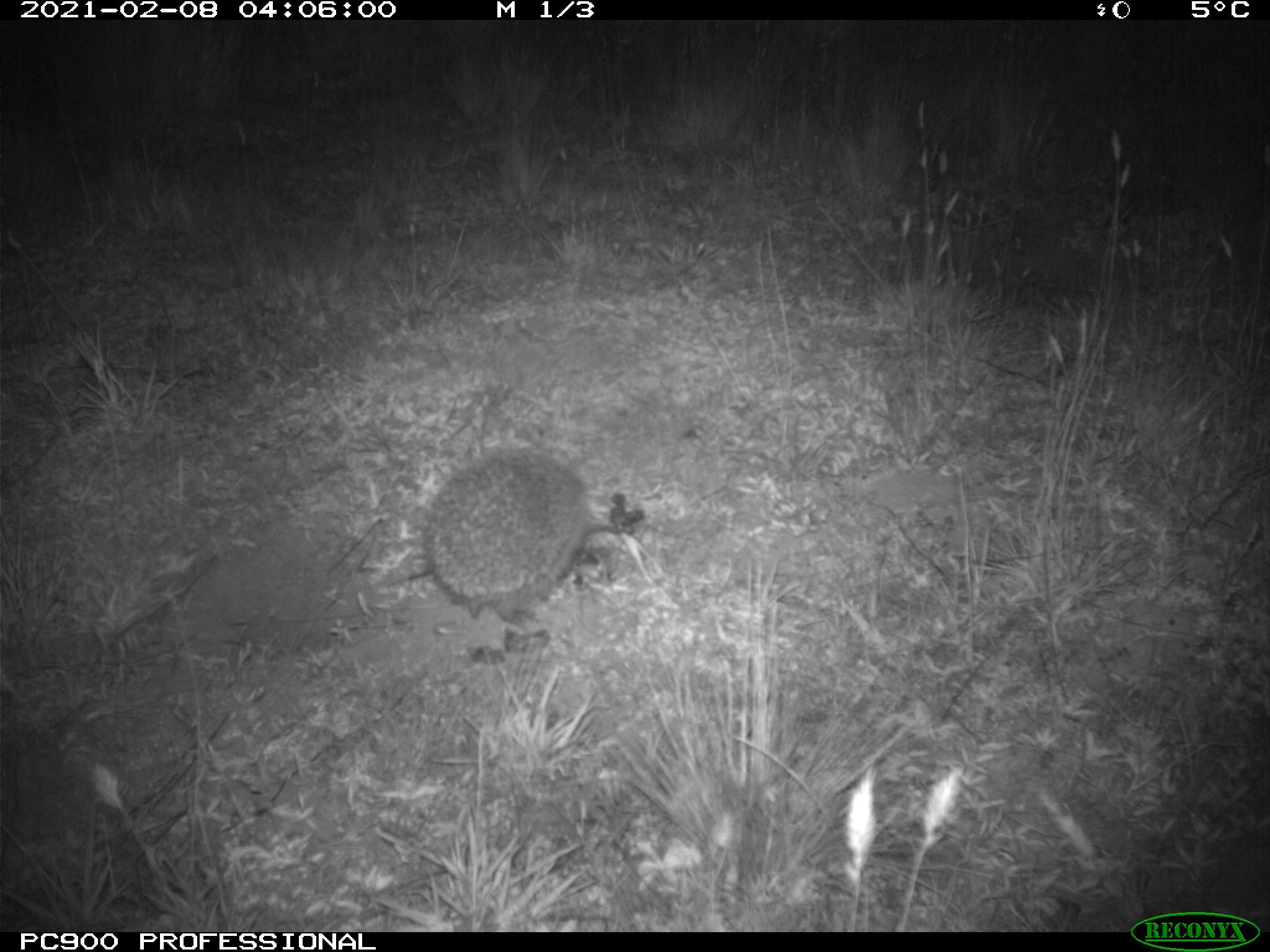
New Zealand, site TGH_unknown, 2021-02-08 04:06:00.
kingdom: Animalia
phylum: Chordata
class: Mammalia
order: Eulipotyphla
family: Erinaceidae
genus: Erinaceus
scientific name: Erinaceus europaeus europaeus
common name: european hedgehog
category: hedgehog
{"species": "hedgehog (european hedgehog) (Erinaceus europaeus europaeus)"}